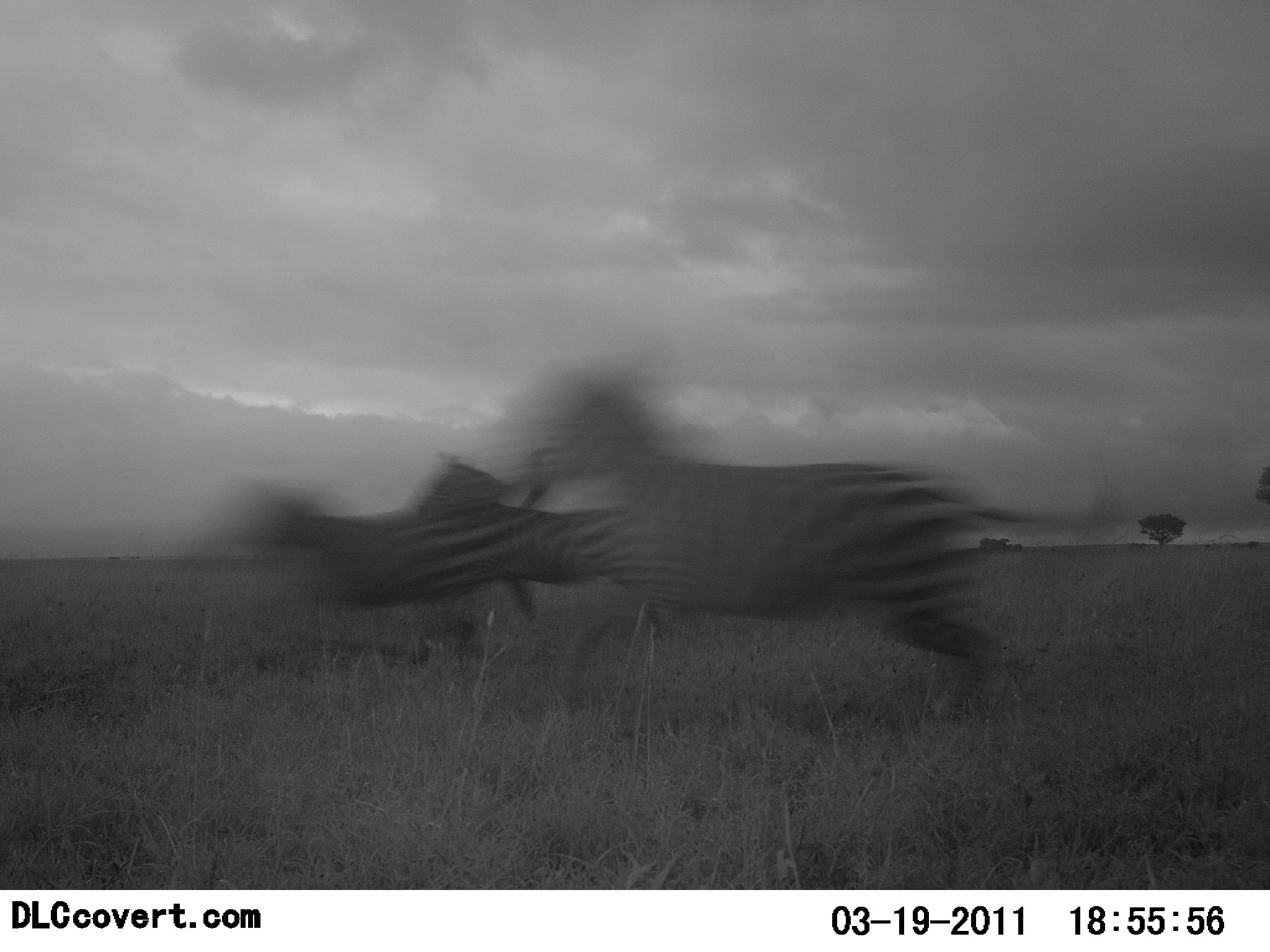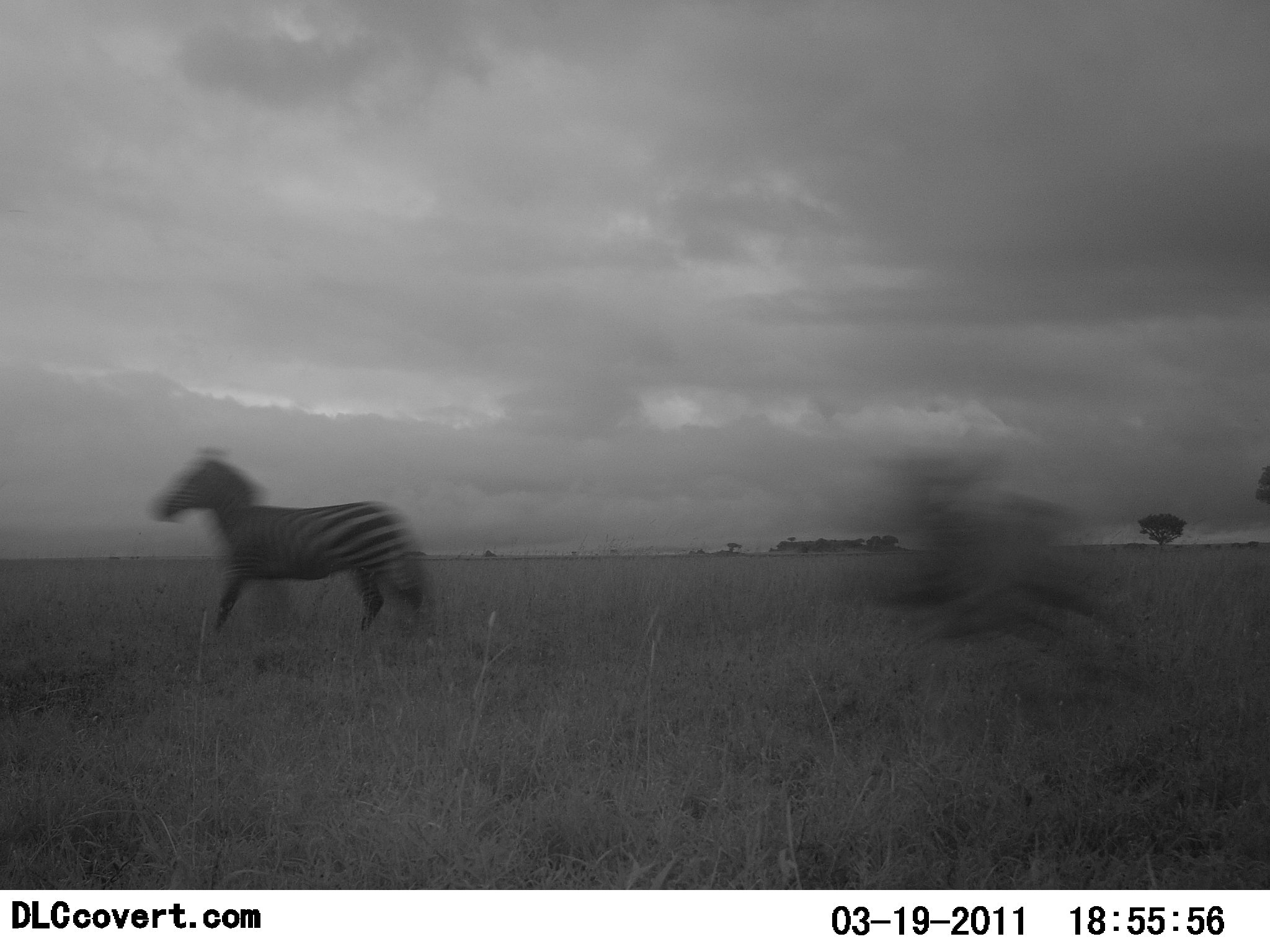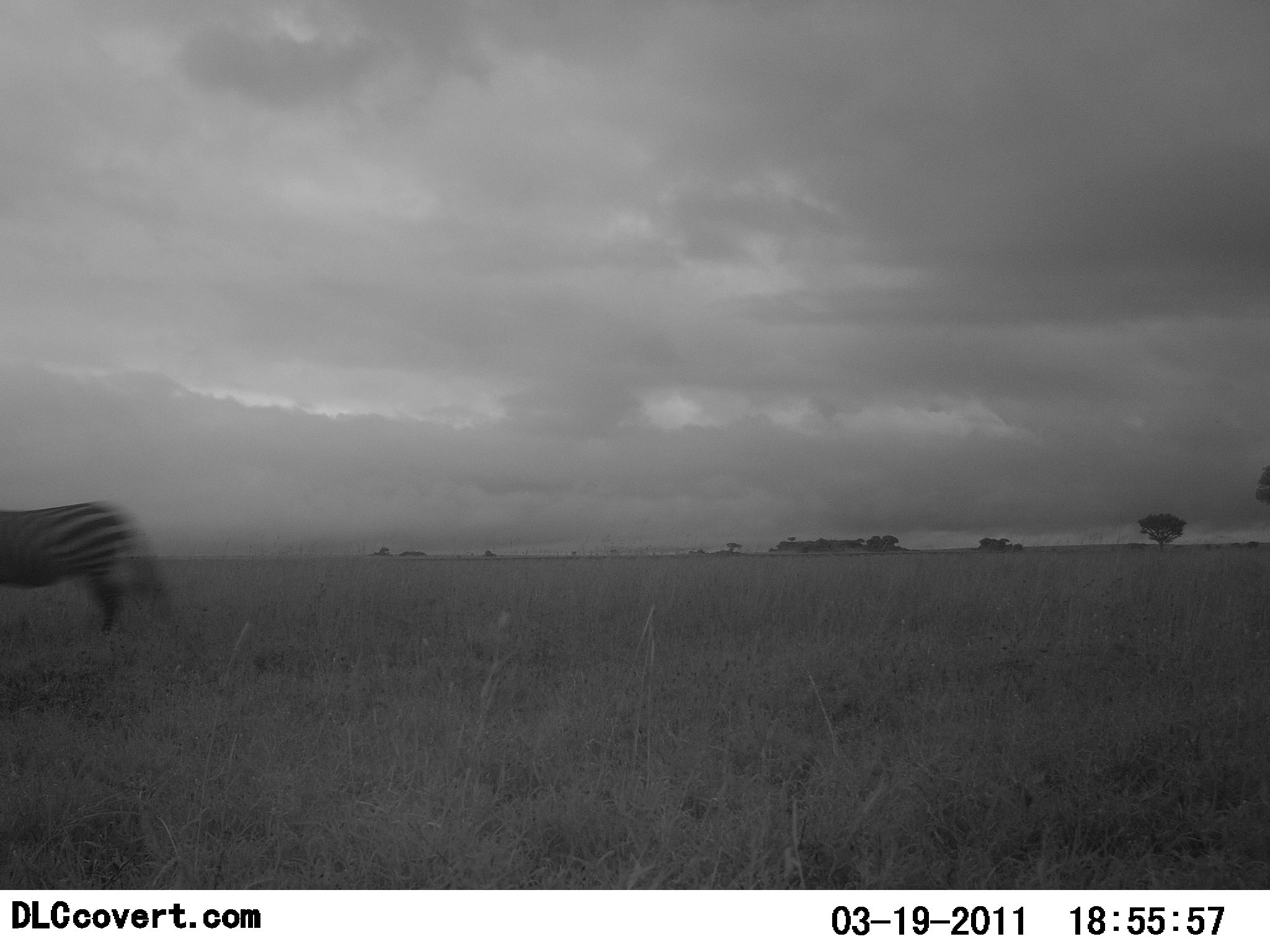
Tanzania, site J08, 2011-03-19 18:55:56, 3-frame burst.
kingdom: Animalia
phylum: Chordata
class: Mammalia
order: Perissodactyla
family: Equidae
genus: Equus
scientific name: Equus quagga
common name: plains zebra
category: zebra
Zebra (plains zebra) (Equus quagga), count 3. Behavior (volunteer vote fractions): standing 0%, resting 0%, moving 100%, interacting 0%. Young present (vote fraction): 0%. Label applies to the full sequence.